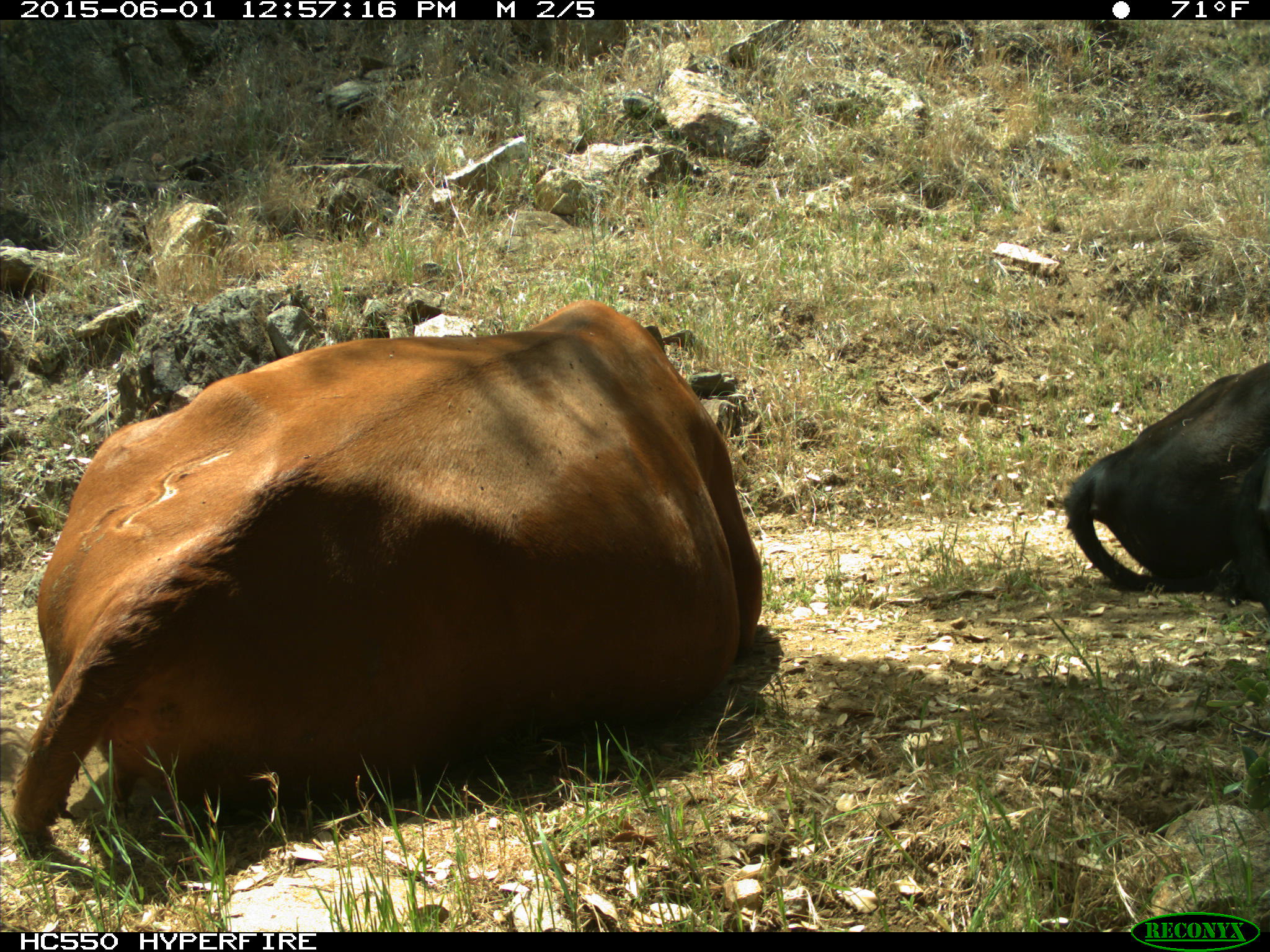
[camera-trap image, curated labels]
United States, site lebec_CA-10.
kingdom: Animalia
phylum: Chordata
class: Mammalia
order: Artiodactyla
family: Bovidae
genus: Bos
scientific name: Bos taurus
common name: domestic cow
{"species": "Bos taurus (domestic cow)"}